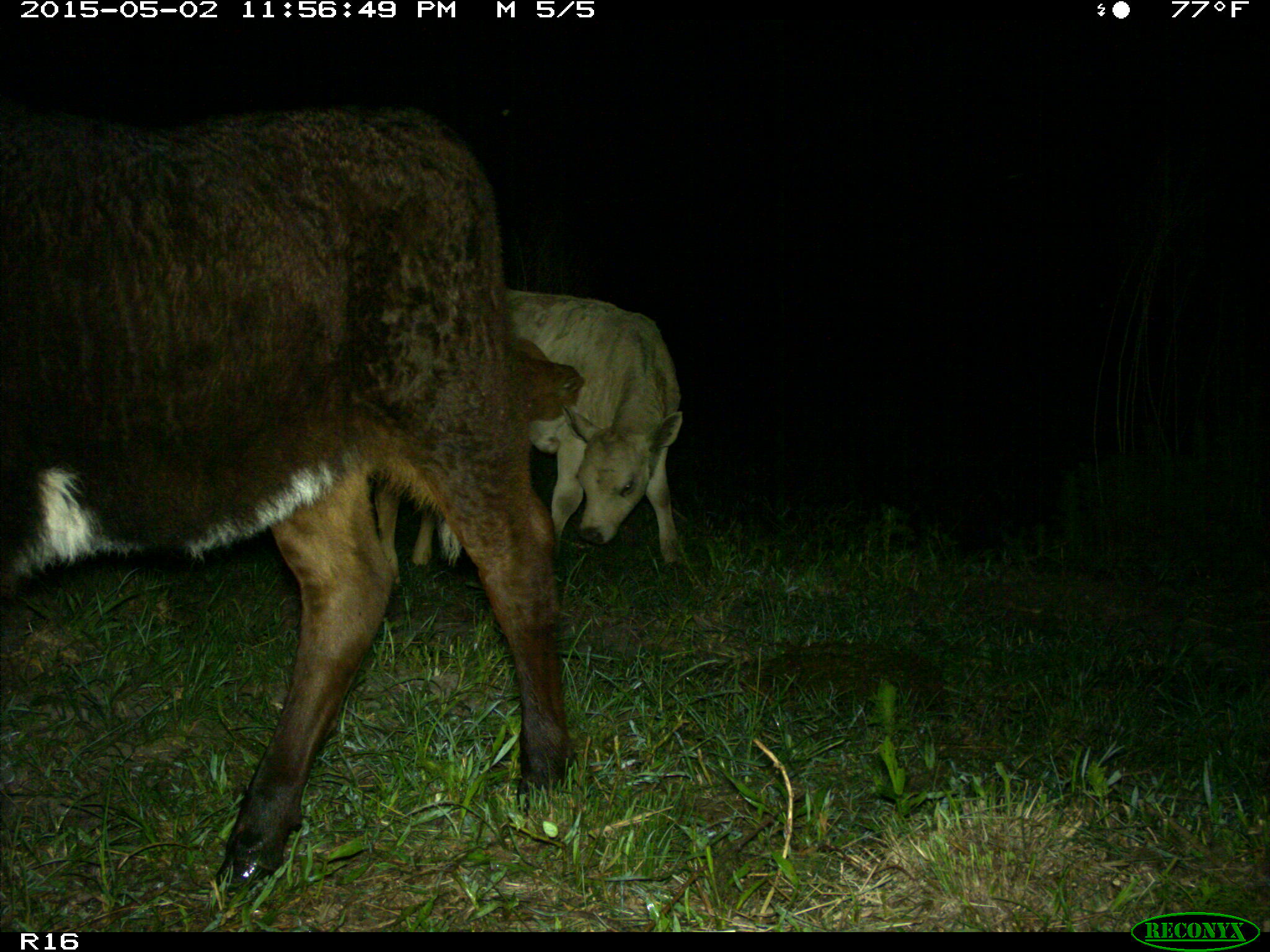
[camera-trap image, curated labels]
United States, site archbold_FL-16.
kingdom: Animalia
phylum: Chordata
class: Mammalia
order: Artiodactyla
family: Bovidae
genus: Bos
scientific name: Bos taurus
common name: domestic cow